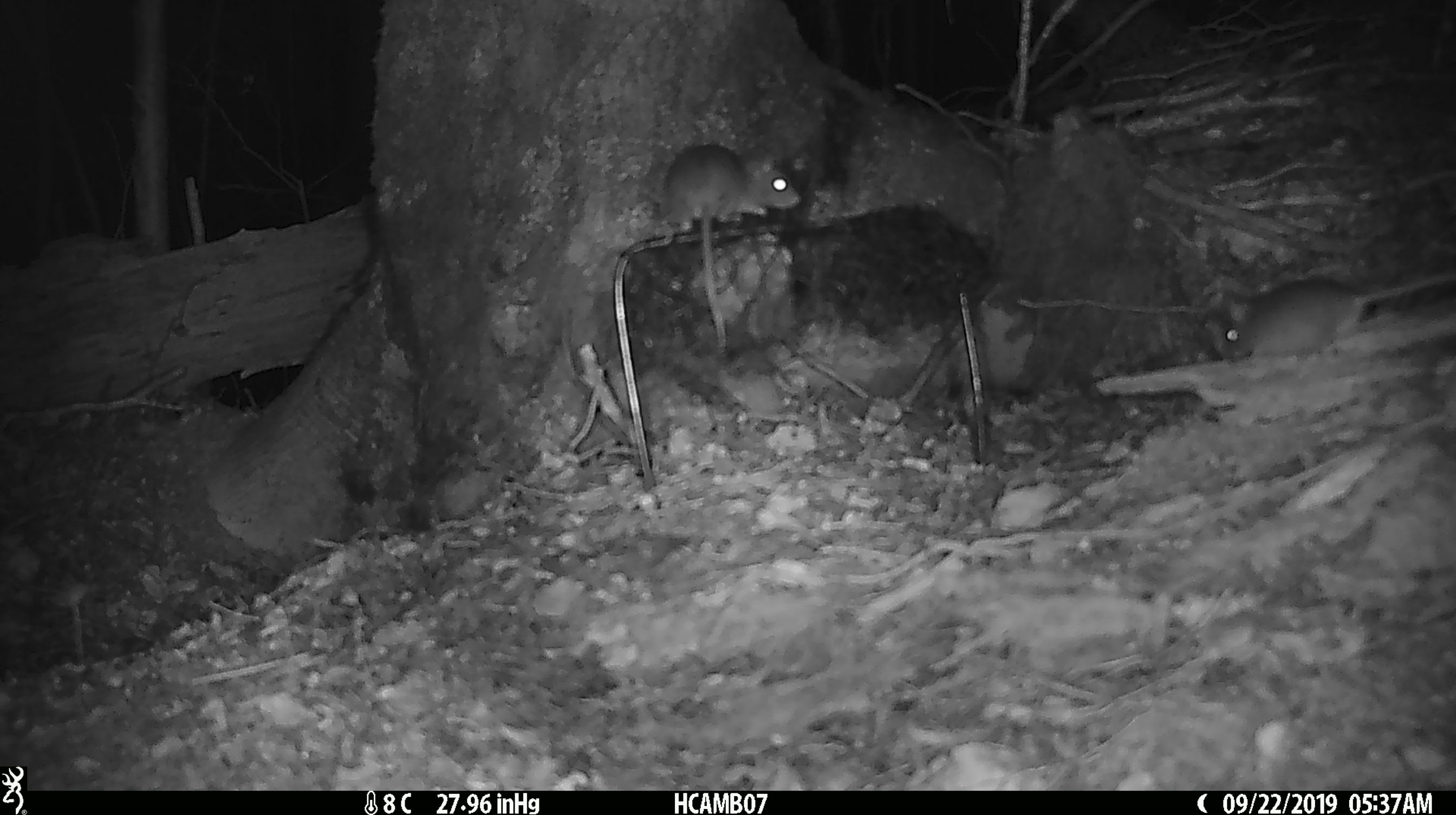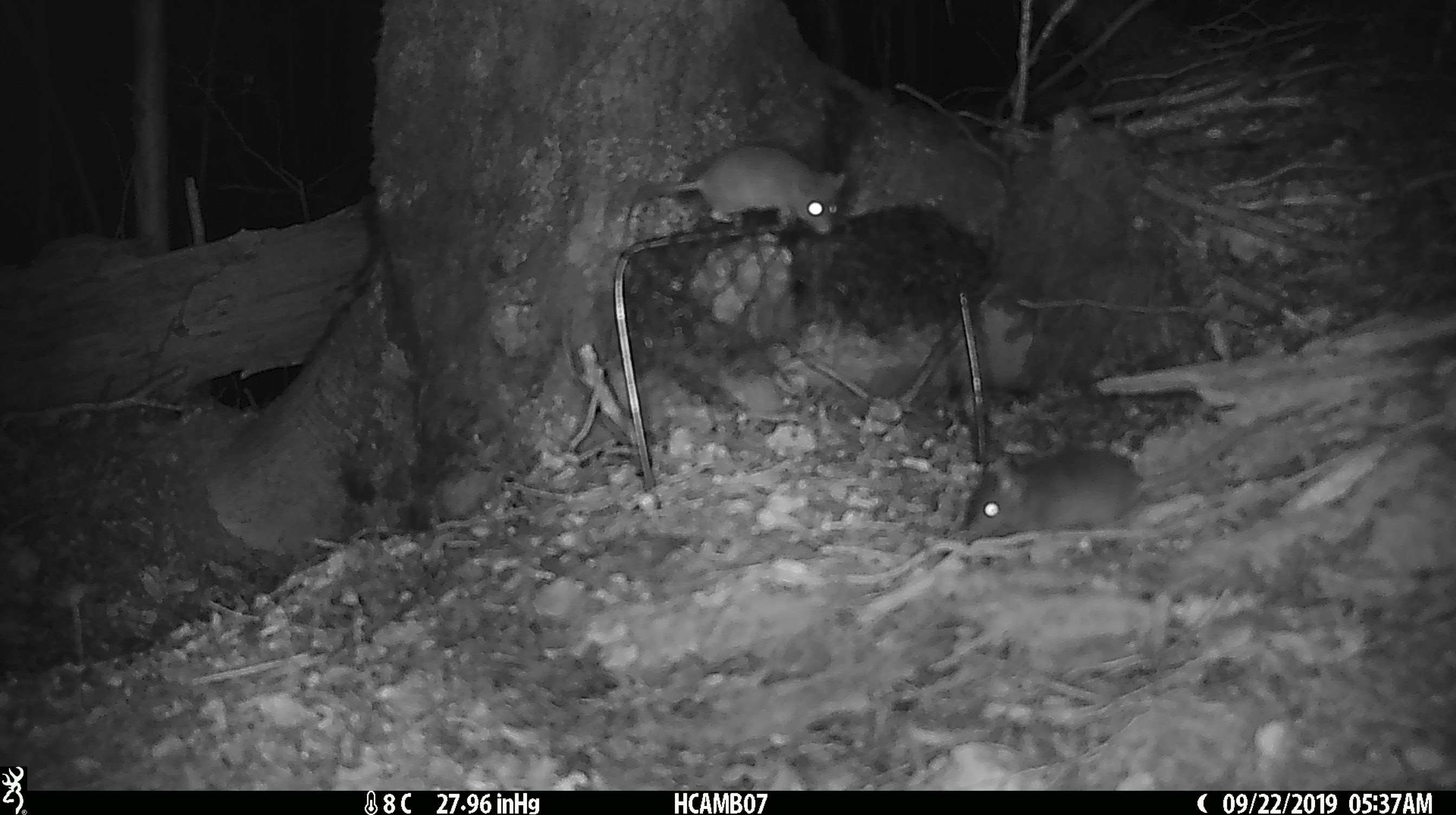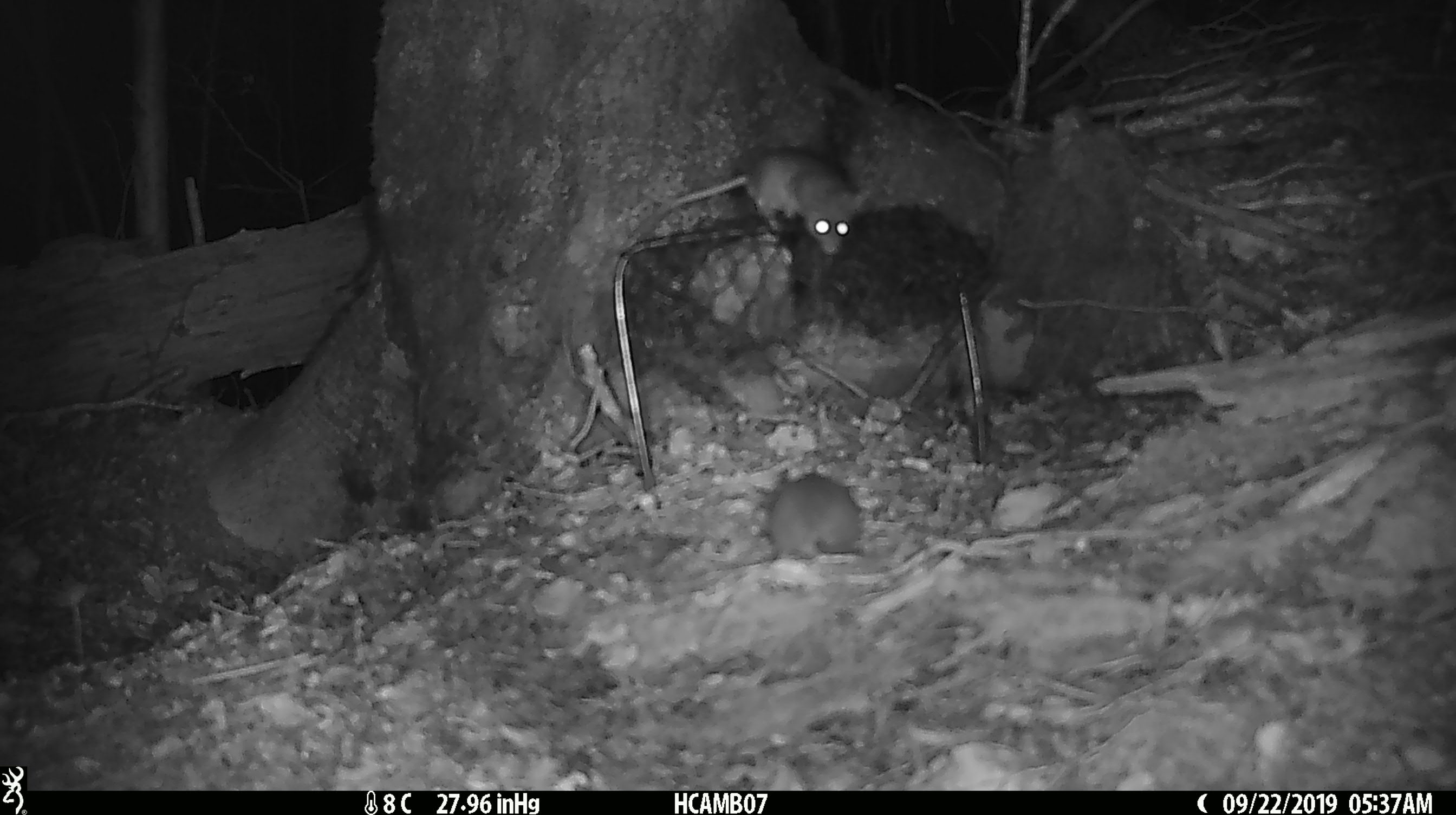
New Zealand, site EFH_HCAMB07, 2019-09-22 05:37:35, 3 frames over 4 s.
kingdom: Animalia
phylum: Chordata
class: Mammalia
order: Rodentia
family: Muridae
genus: Rattus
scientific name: Rattus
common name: rat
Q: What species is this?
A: Rat (Rattus).